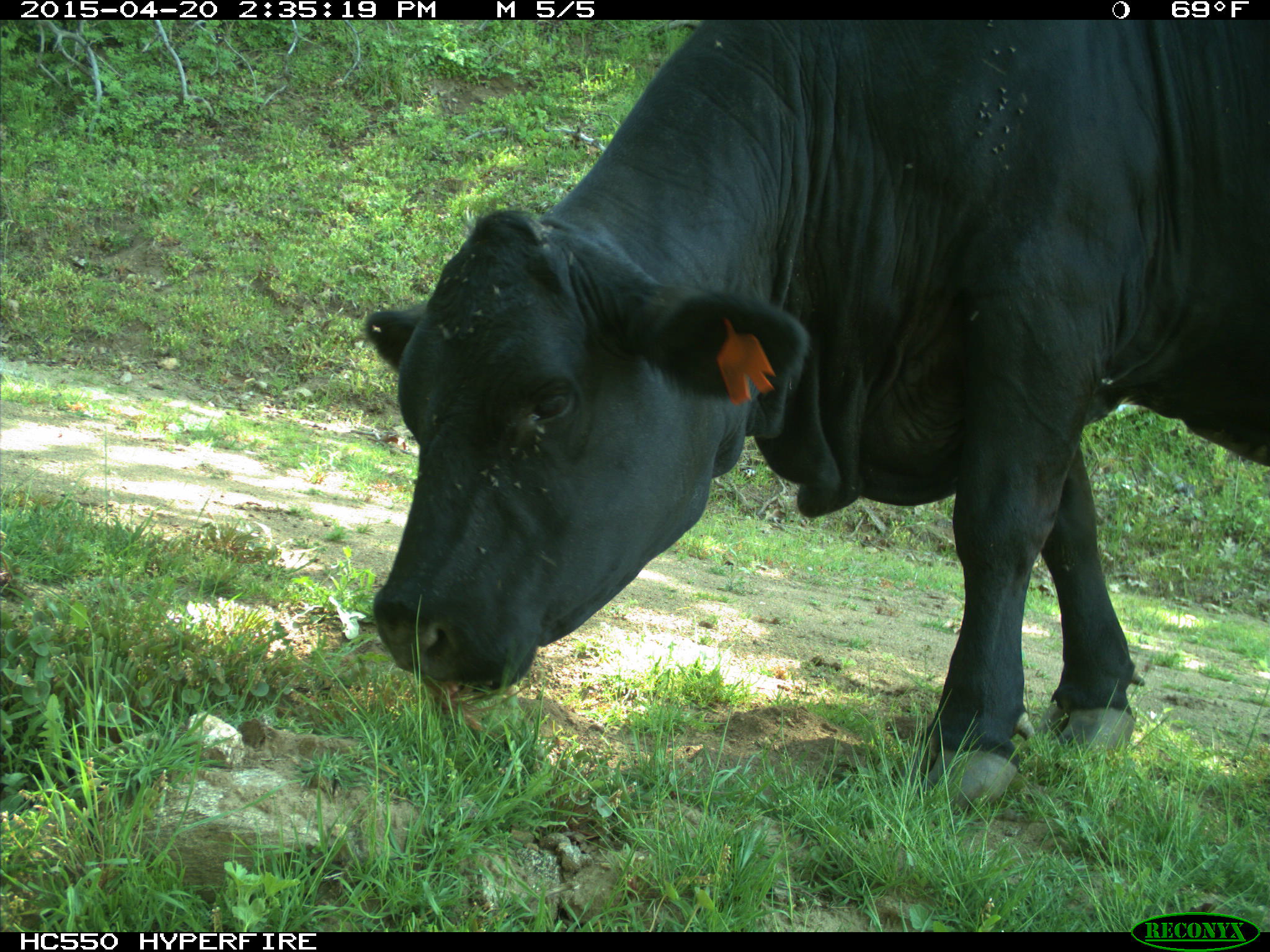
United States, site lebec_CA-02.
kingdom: Animalia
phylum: Chordata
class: Mammalia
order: Artiodactyla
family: Bovidae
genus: Bos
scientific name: Bos taurus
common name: domestic cow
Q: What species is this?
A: Bos taurus (domestic cow).